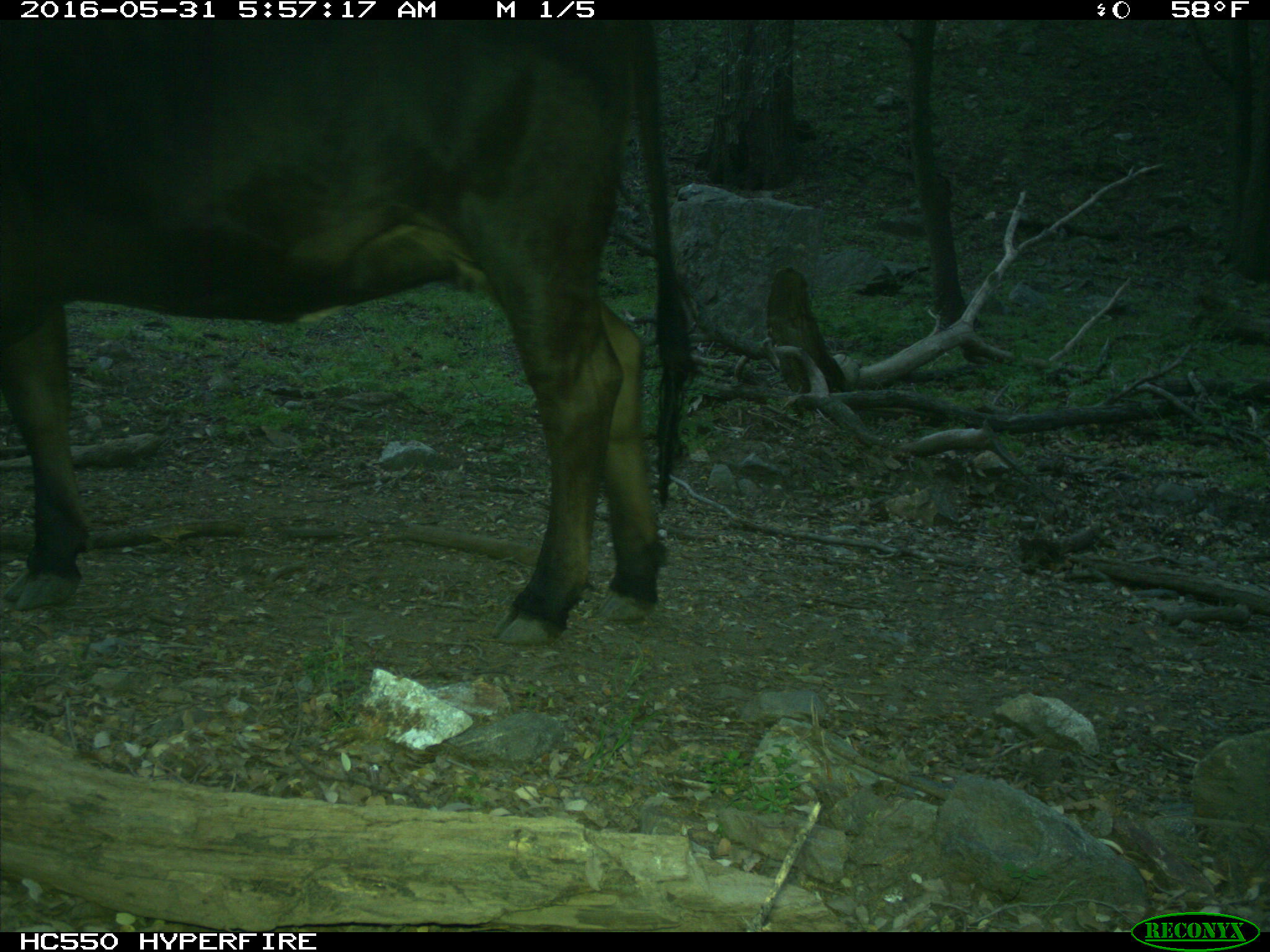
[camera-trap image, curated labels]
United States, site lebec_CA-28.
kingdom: Animalia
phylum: Chordata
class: Mammalia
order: Artiodactyla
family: Bovidae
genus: Bos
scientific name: Bos taurus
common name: domestic cow